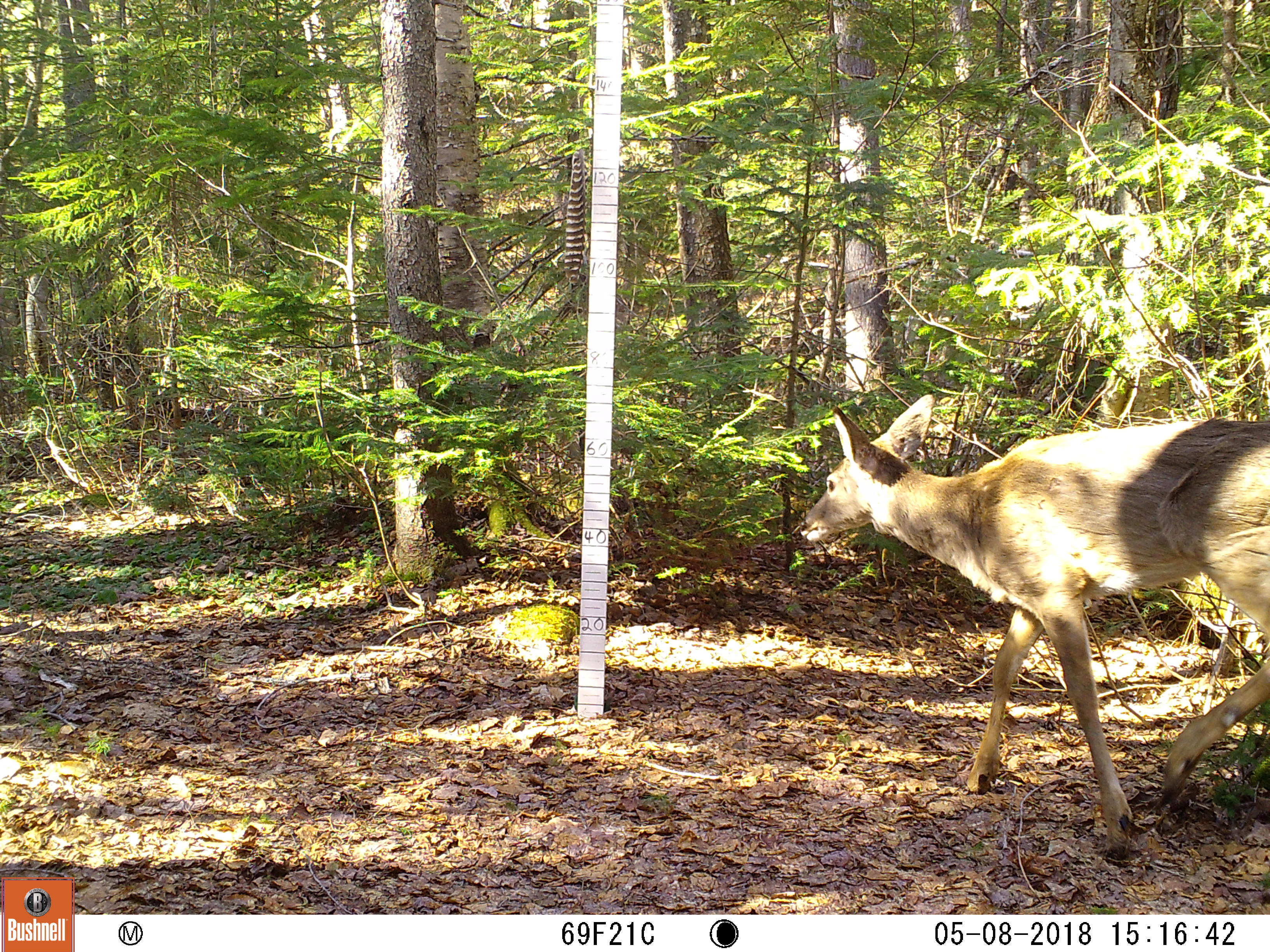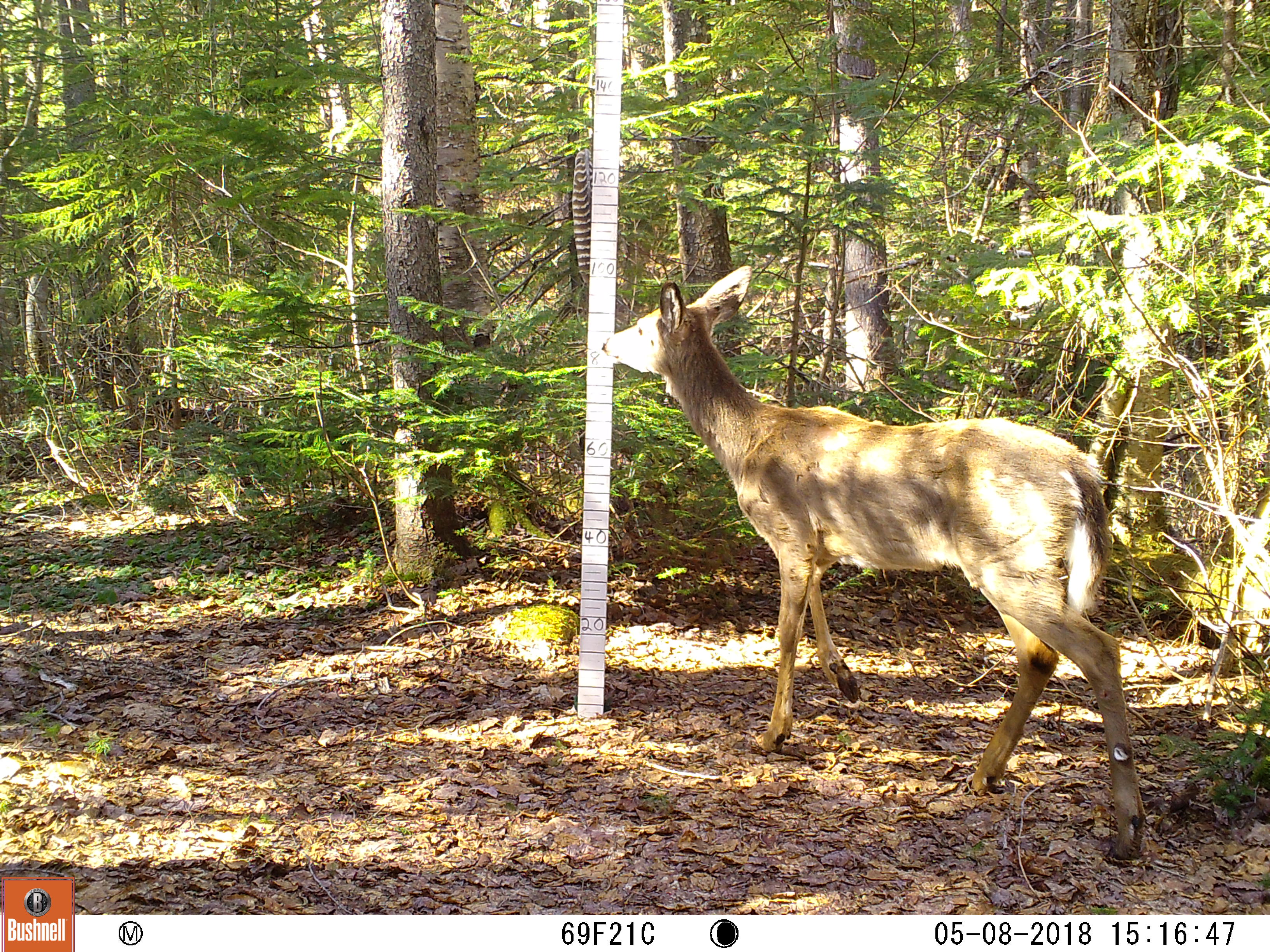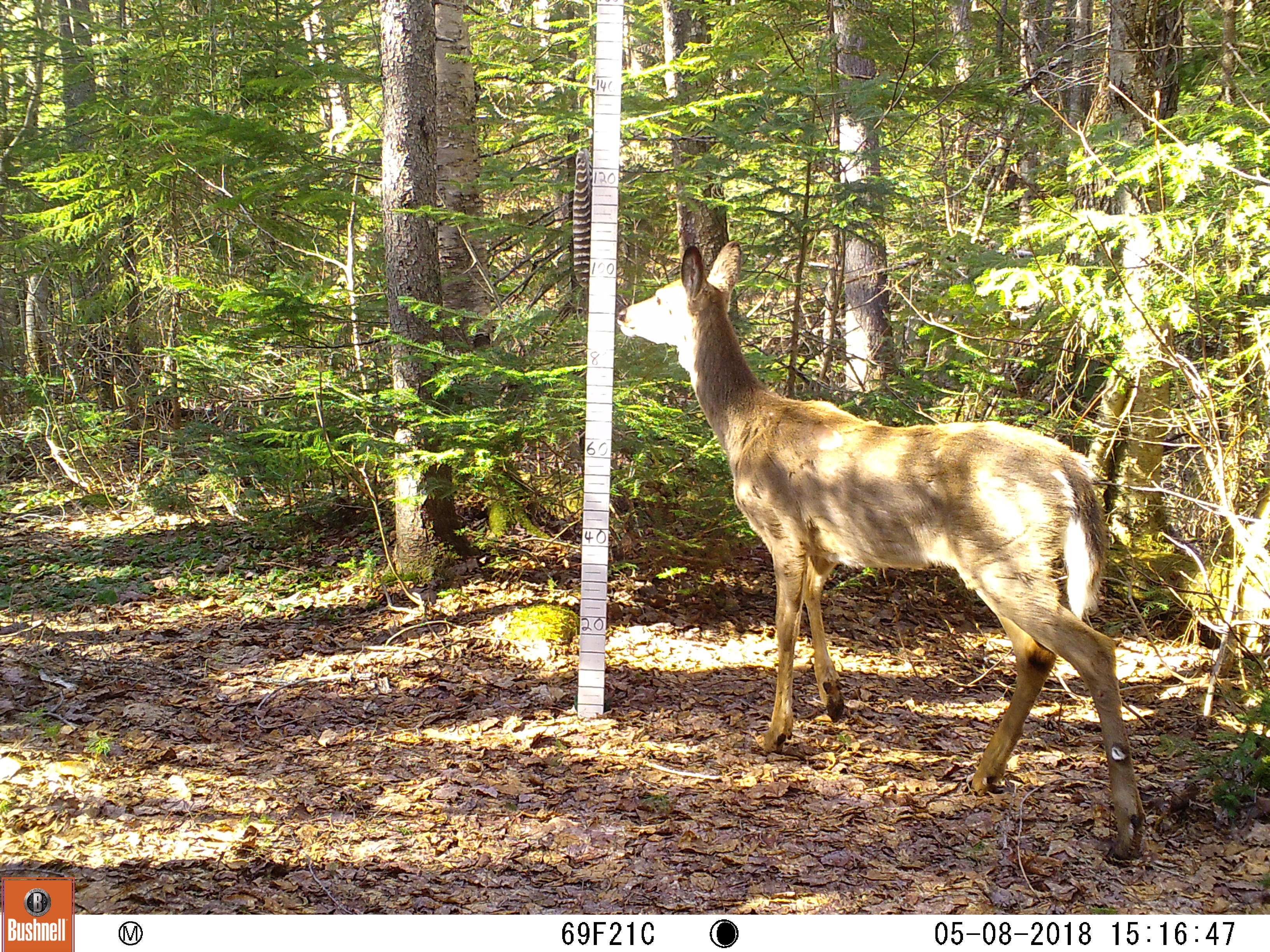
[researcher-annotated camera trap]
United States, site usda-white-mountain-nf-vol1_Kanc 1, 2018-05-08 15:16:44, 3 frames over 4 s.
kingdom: Animalia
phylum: Chordata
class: Mammalia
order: Artiodactyla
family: Cervidae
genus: Odocoileus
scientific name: Odocoileus virginianus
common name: white-tailed deer